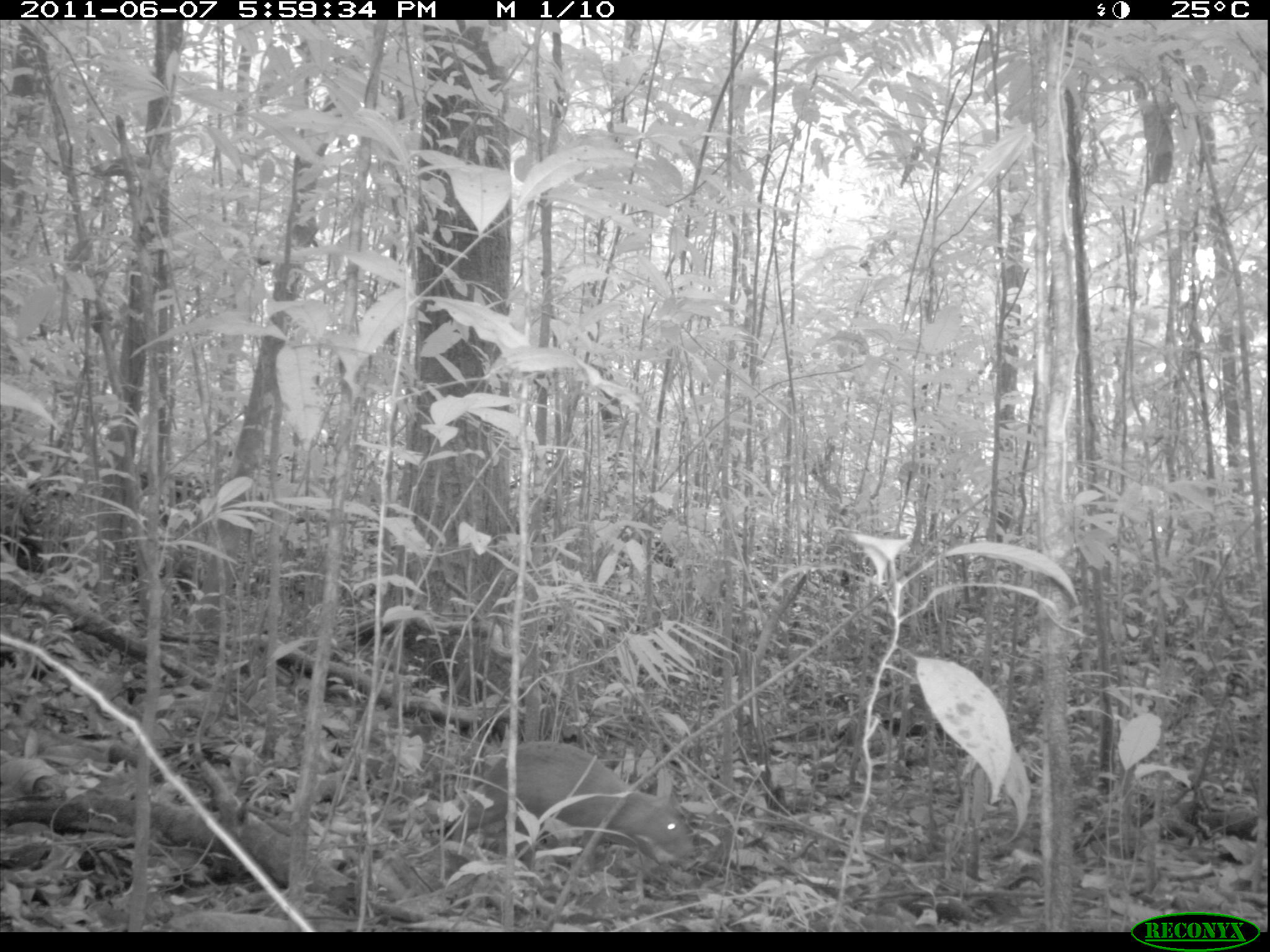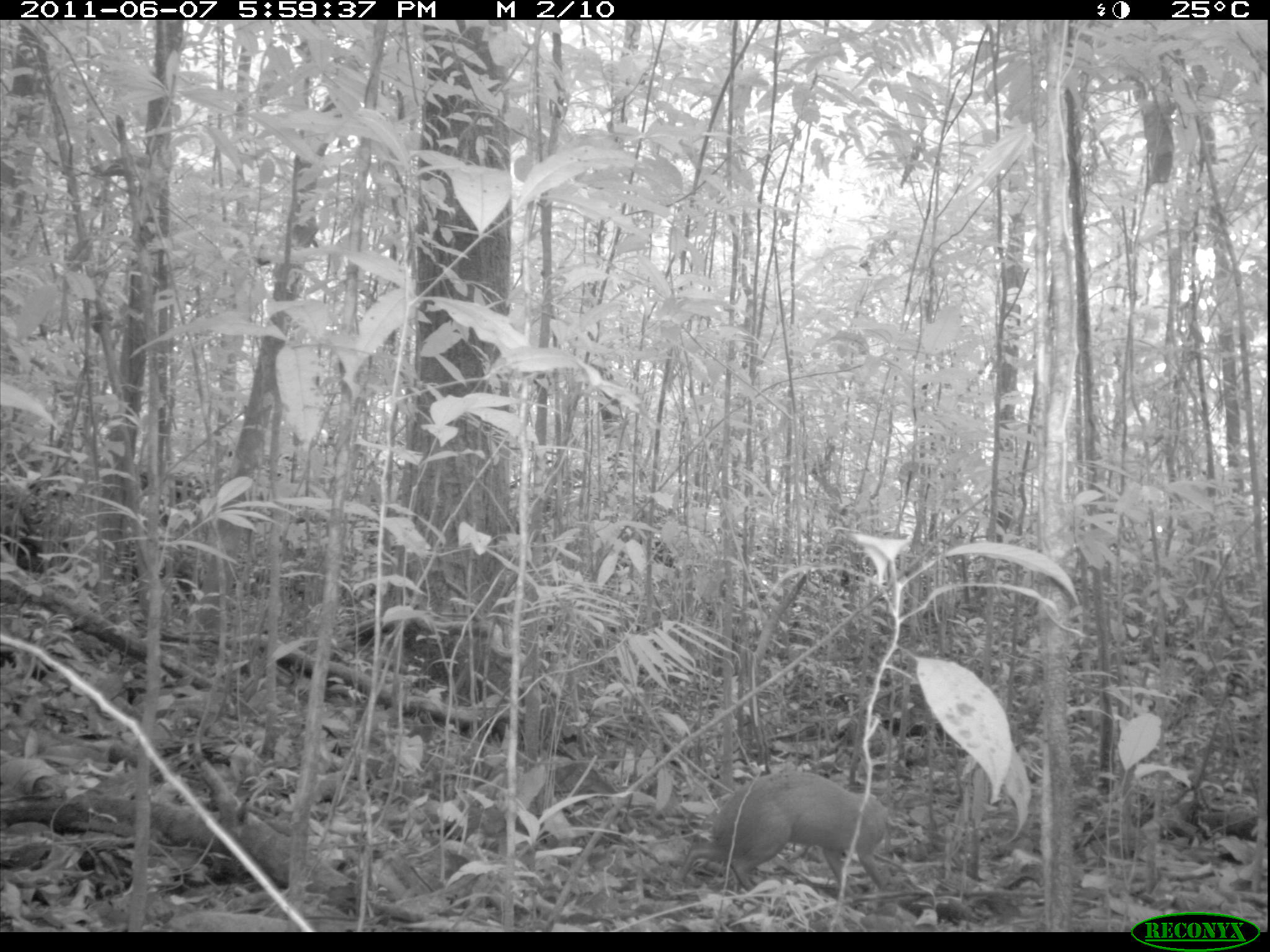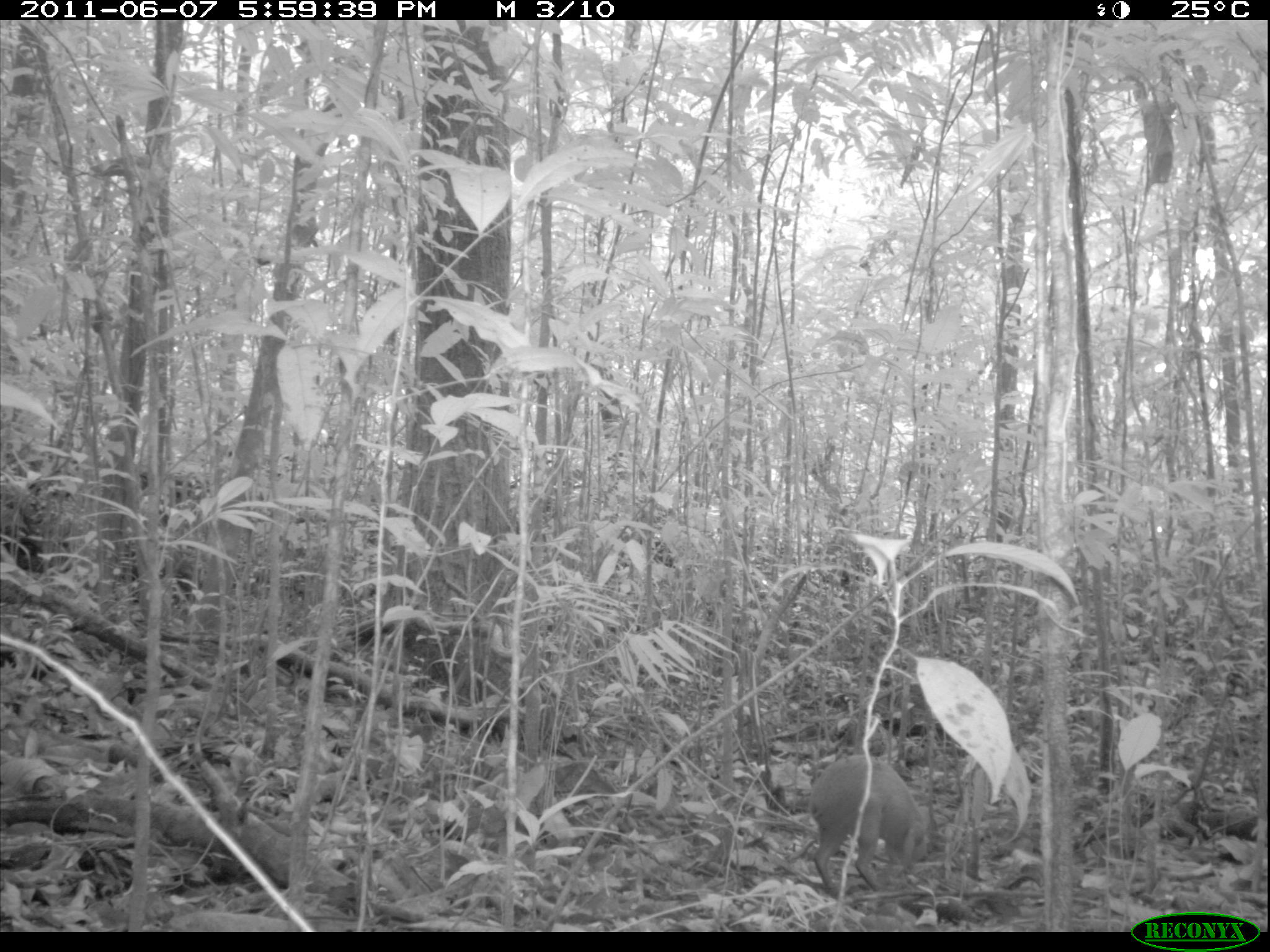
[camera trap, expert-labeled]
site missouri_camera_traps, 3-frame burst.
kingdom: Animalia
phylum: Chordata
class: Mammalia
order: Rodentia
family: Dasyproctidae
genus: Dasyprocta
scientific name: Dasyprocta coibae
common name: coiban agouti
Coiban agouti (Dasyprocta coibae). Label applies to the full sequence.